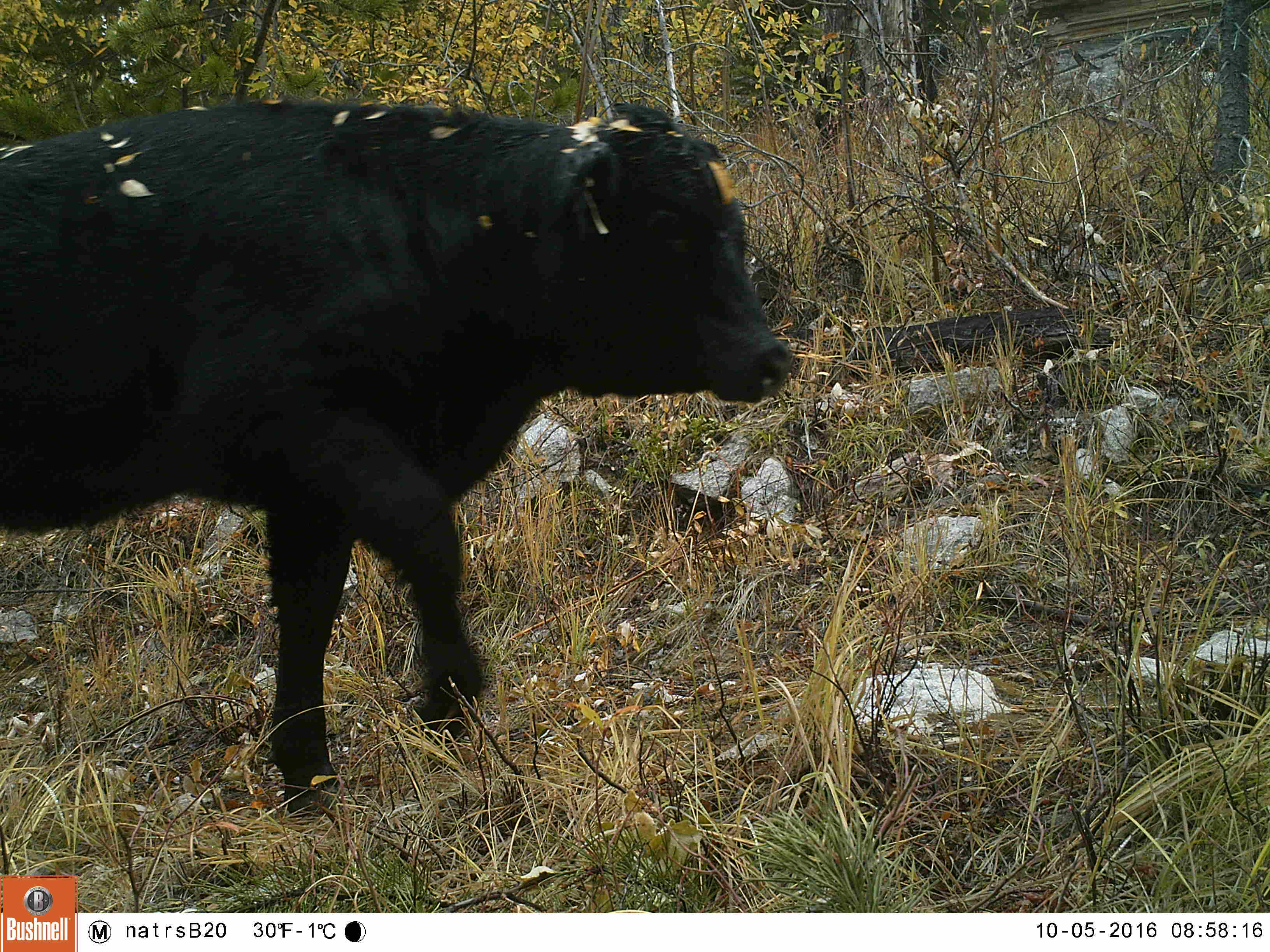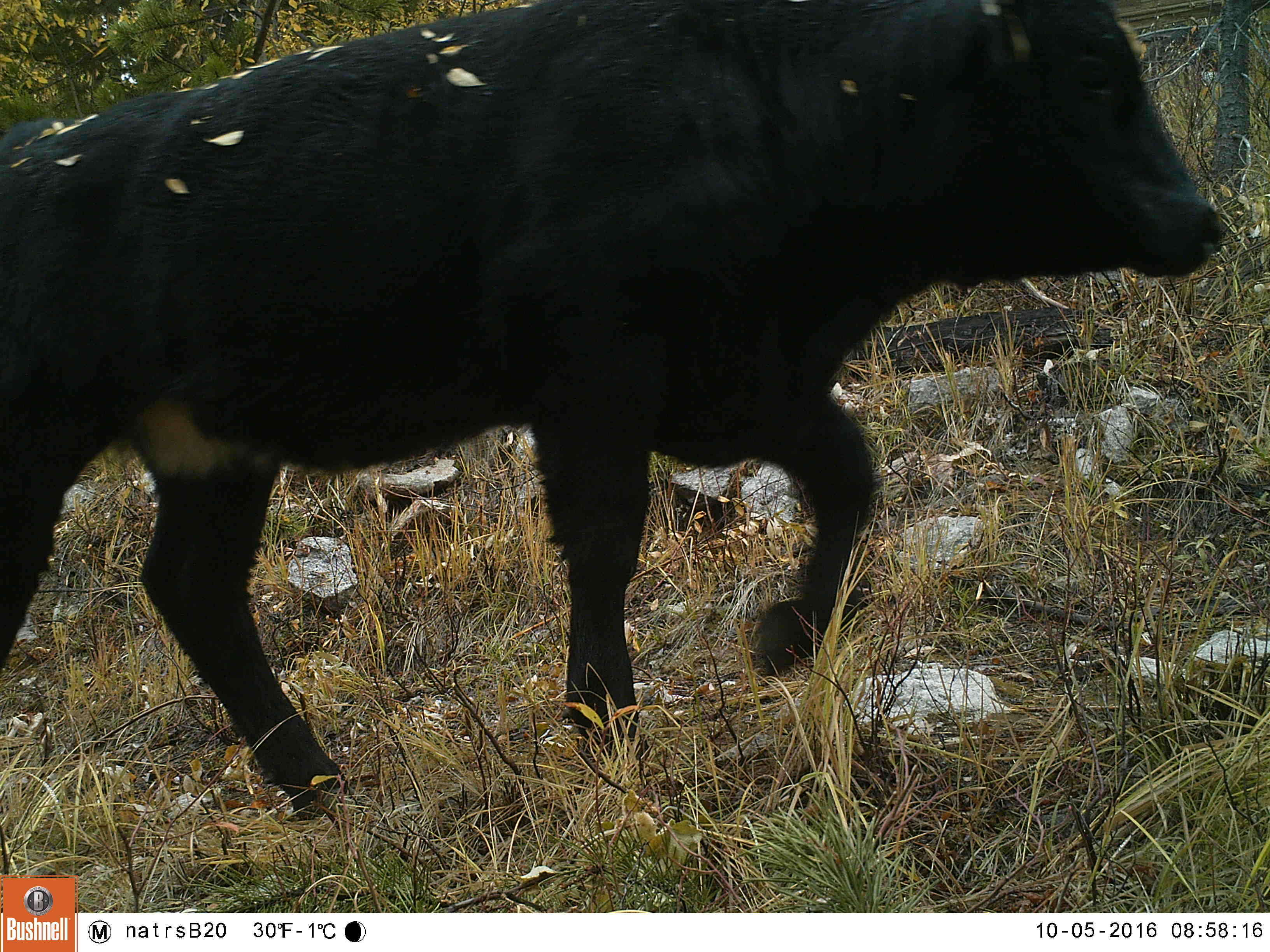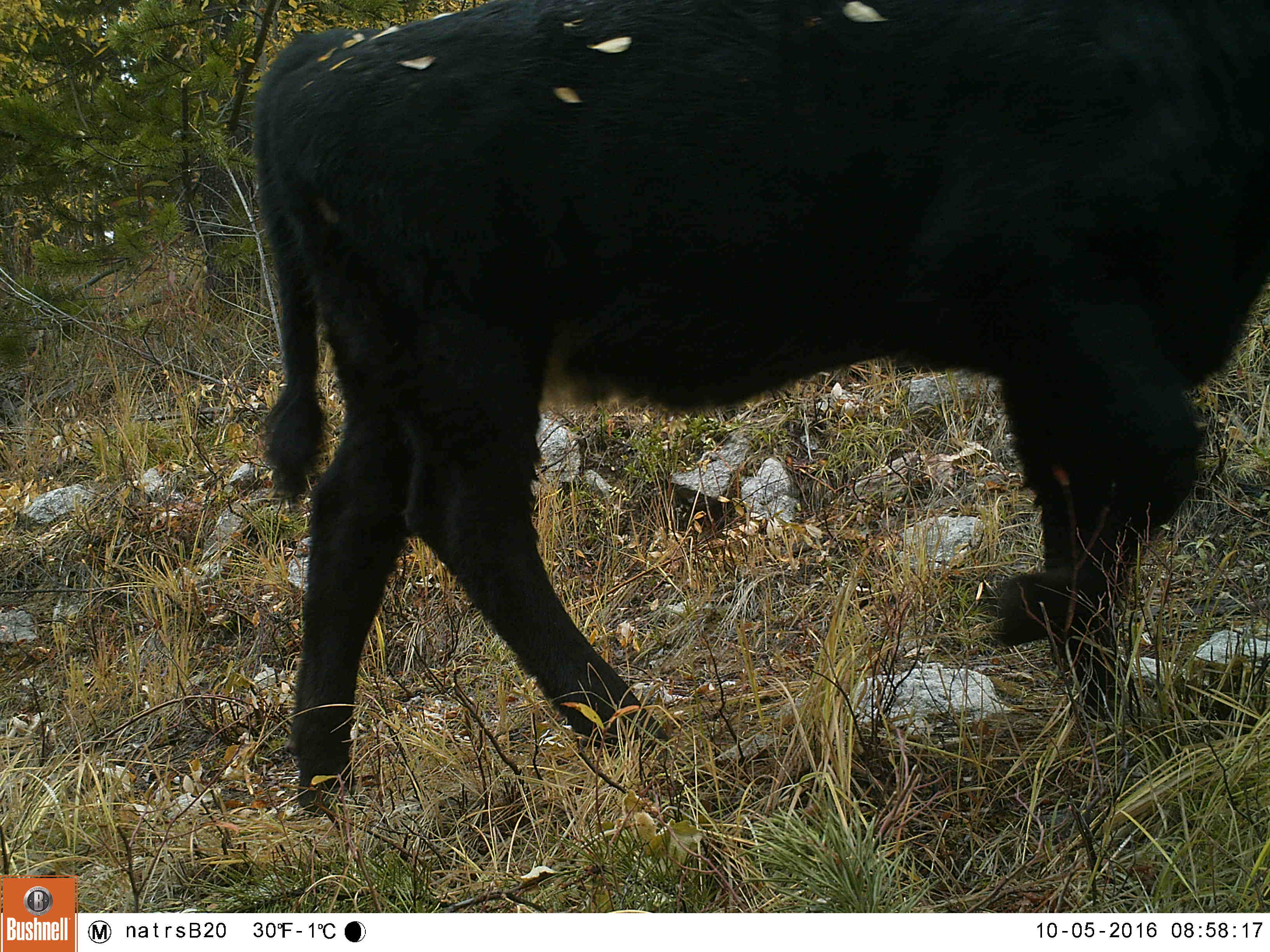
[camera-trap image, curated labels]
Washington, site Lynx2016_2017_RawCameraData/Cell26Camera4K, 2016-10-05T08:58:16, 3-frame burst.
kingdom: Animalia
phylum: Chordata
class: Mammalia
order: Artiodactyla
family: Bovidae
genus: Bos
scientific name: Bos taurus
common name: domestic cattle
Domestic cattle (Bos taurus). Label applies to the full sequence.